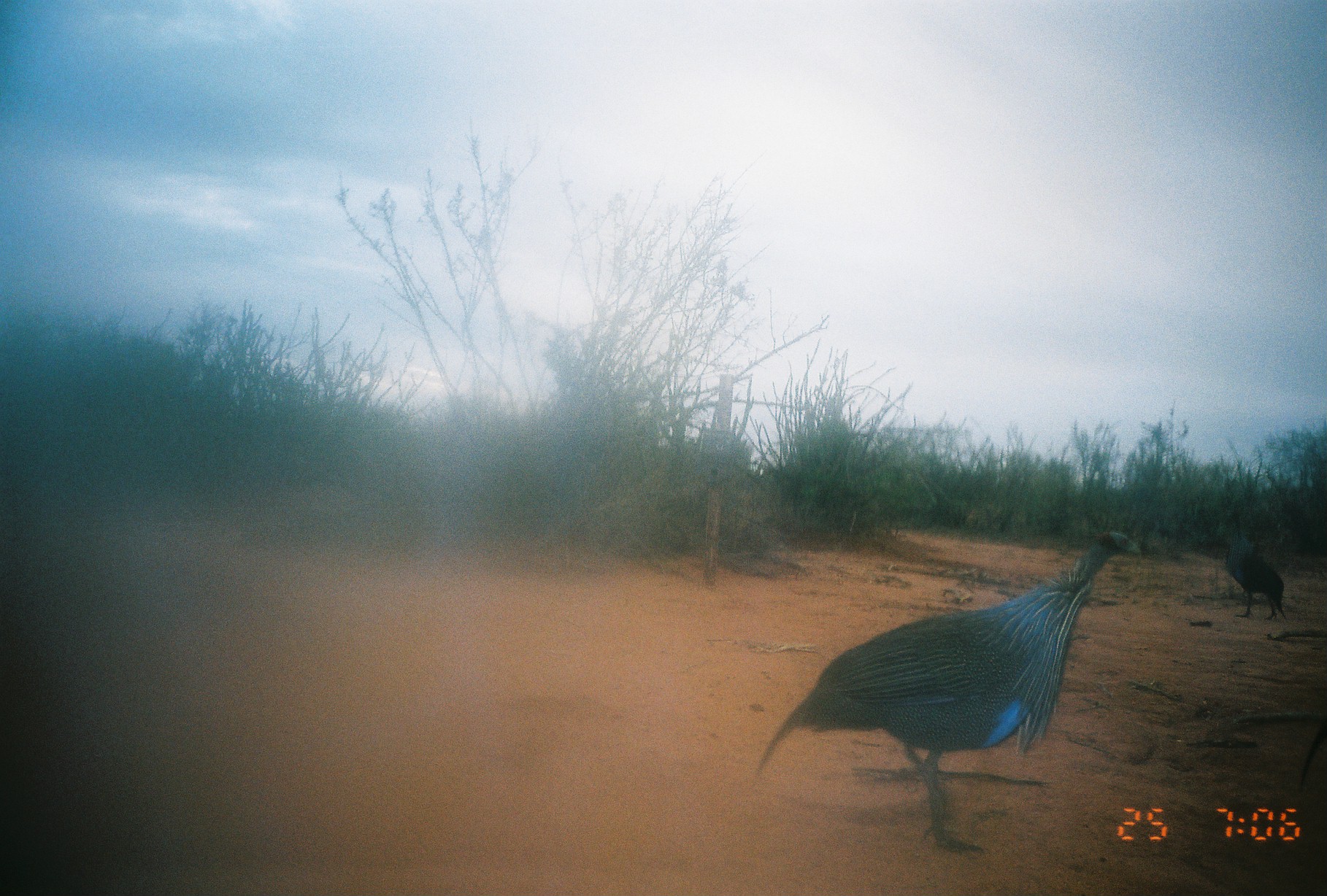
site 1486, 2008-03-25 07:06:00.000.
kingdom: Animalia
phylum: Chordata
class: Aves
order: Galliformes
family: Numididae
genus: Acryllium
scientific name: Acryllium vulturinum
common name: vulturine guineafowl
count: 1